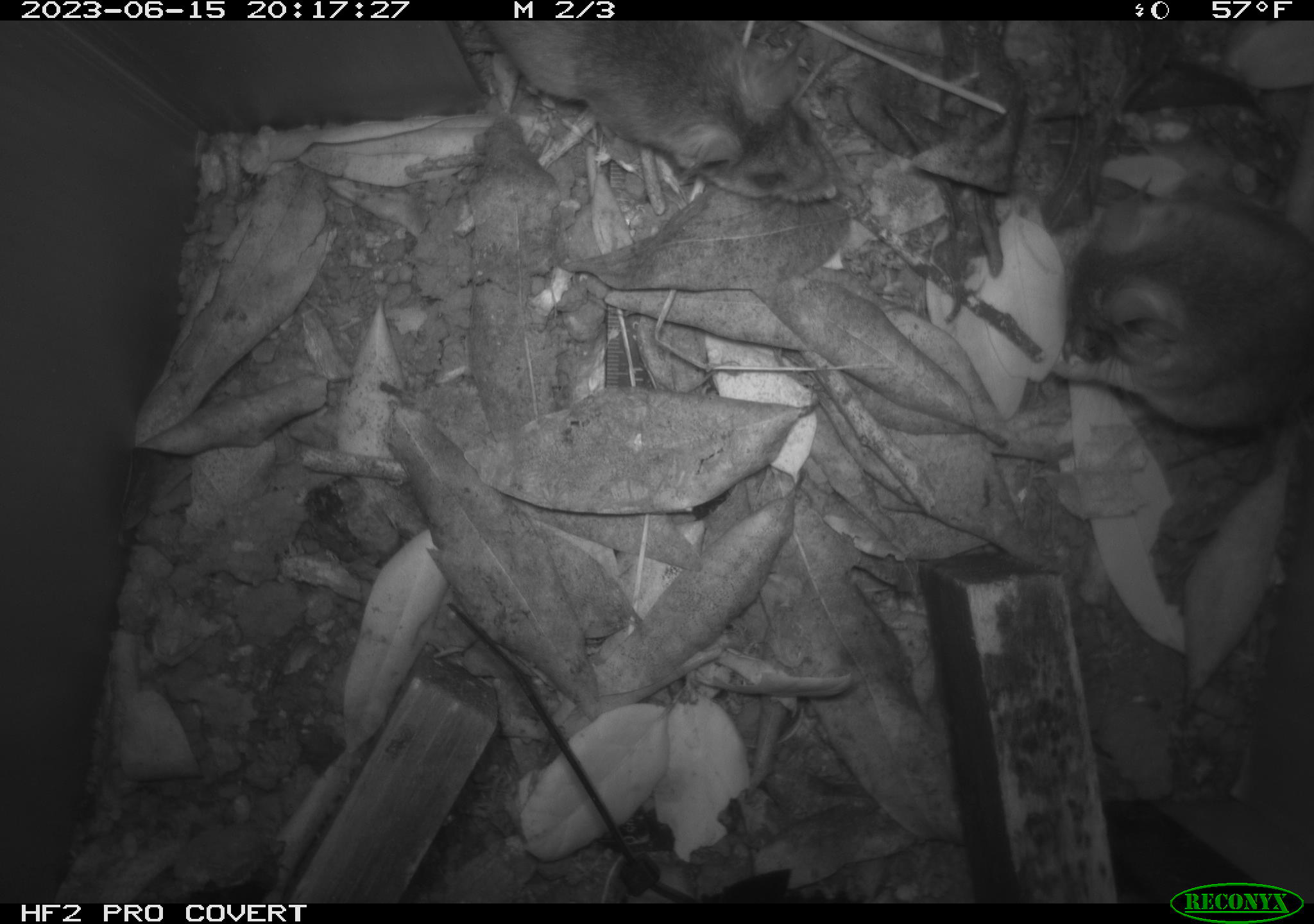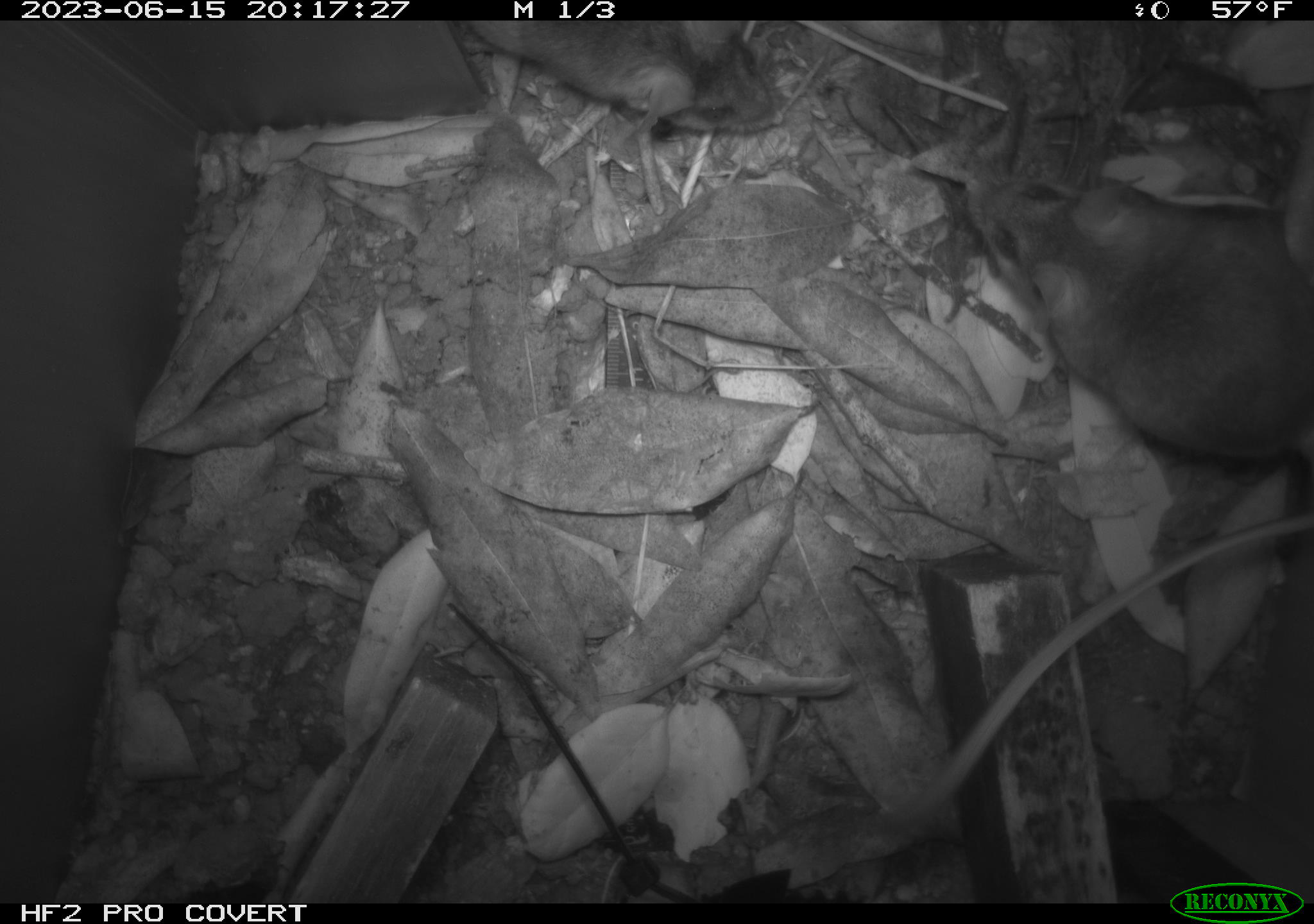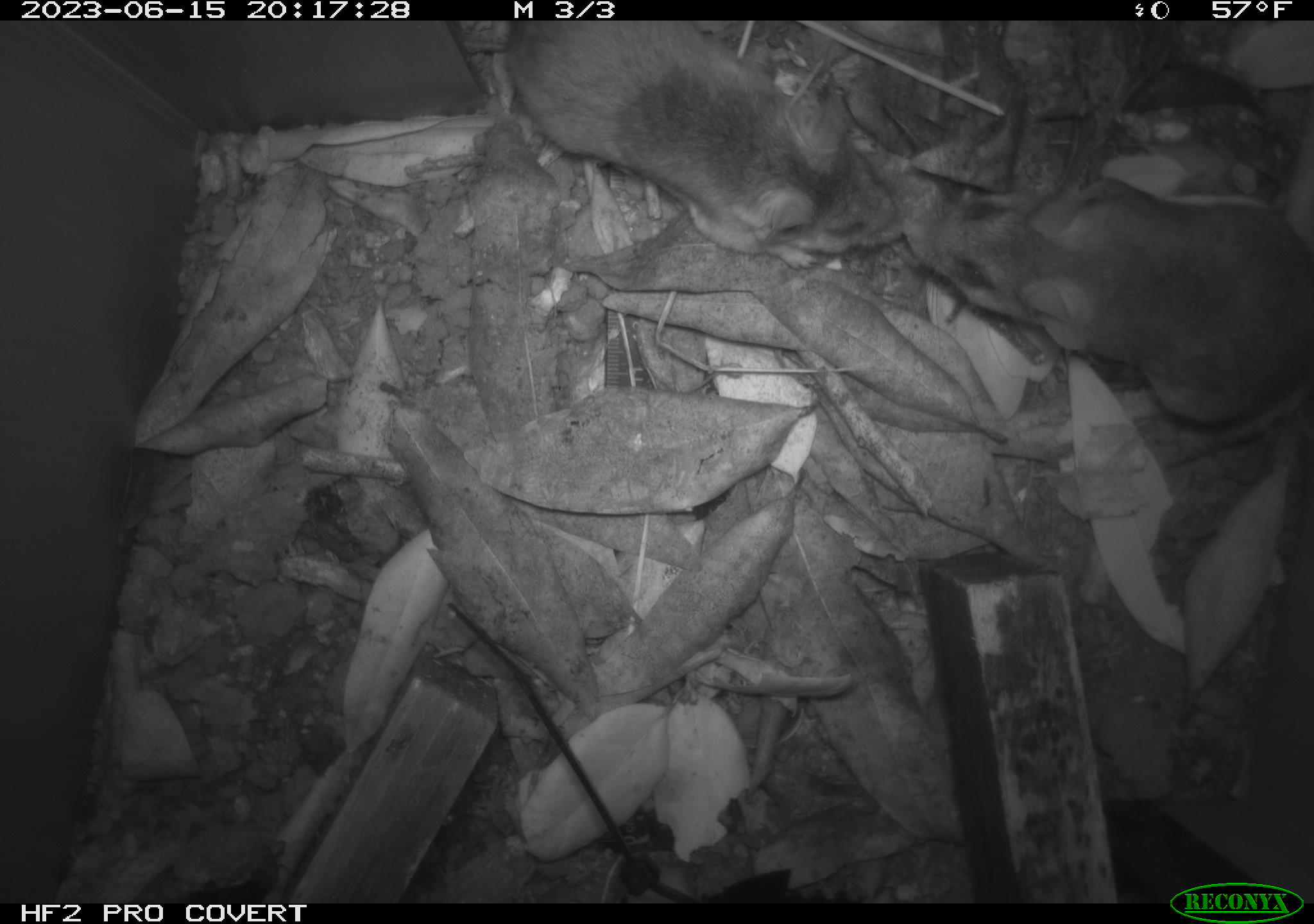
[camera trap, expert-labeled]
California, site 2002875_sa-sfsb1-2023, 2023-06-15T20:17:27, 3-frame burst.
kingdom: Animalia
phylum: Chordata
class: Mammalia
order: Rodentia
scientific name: Rodentia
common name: mouse species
Mouse species (Rodentia).